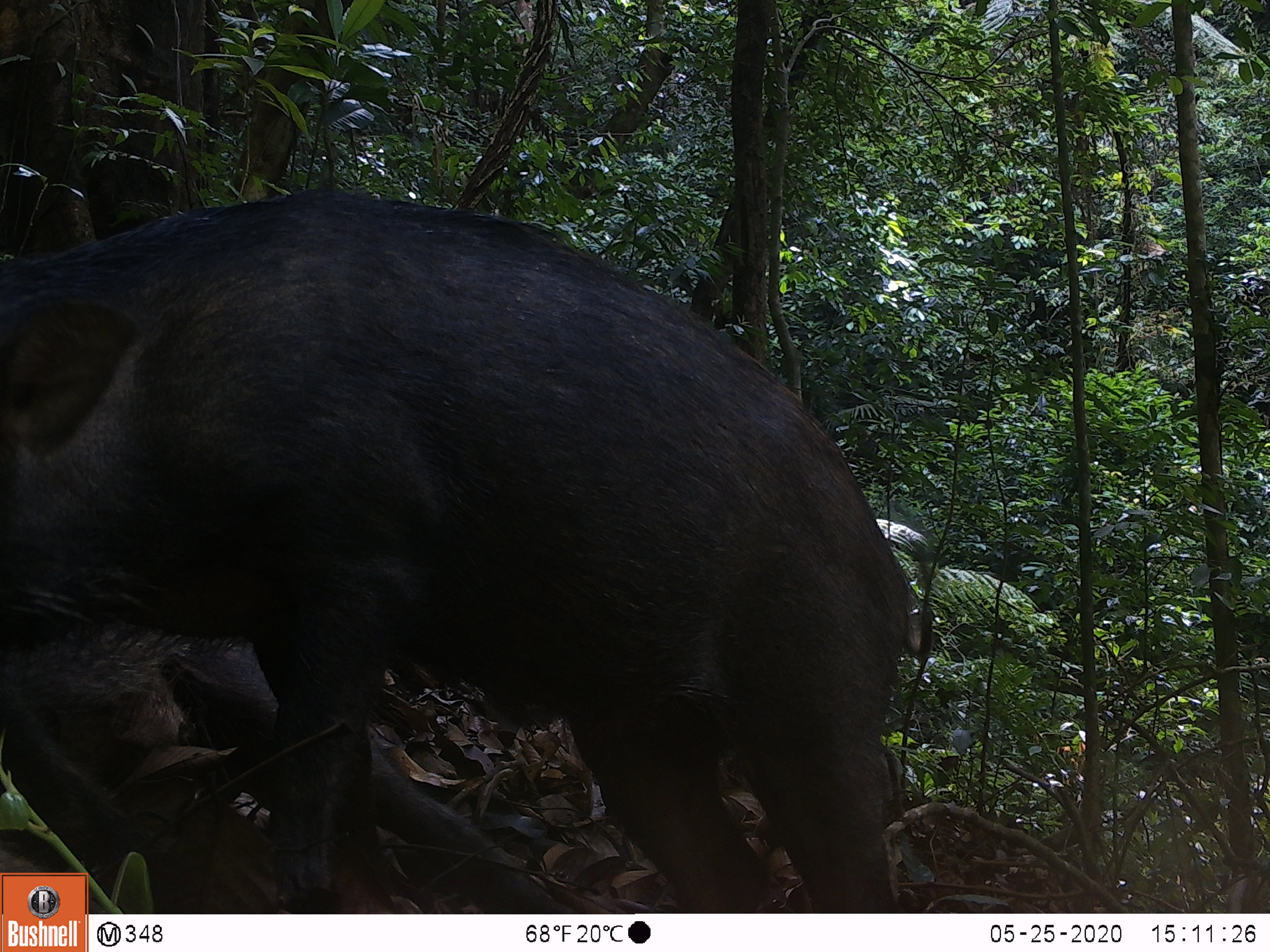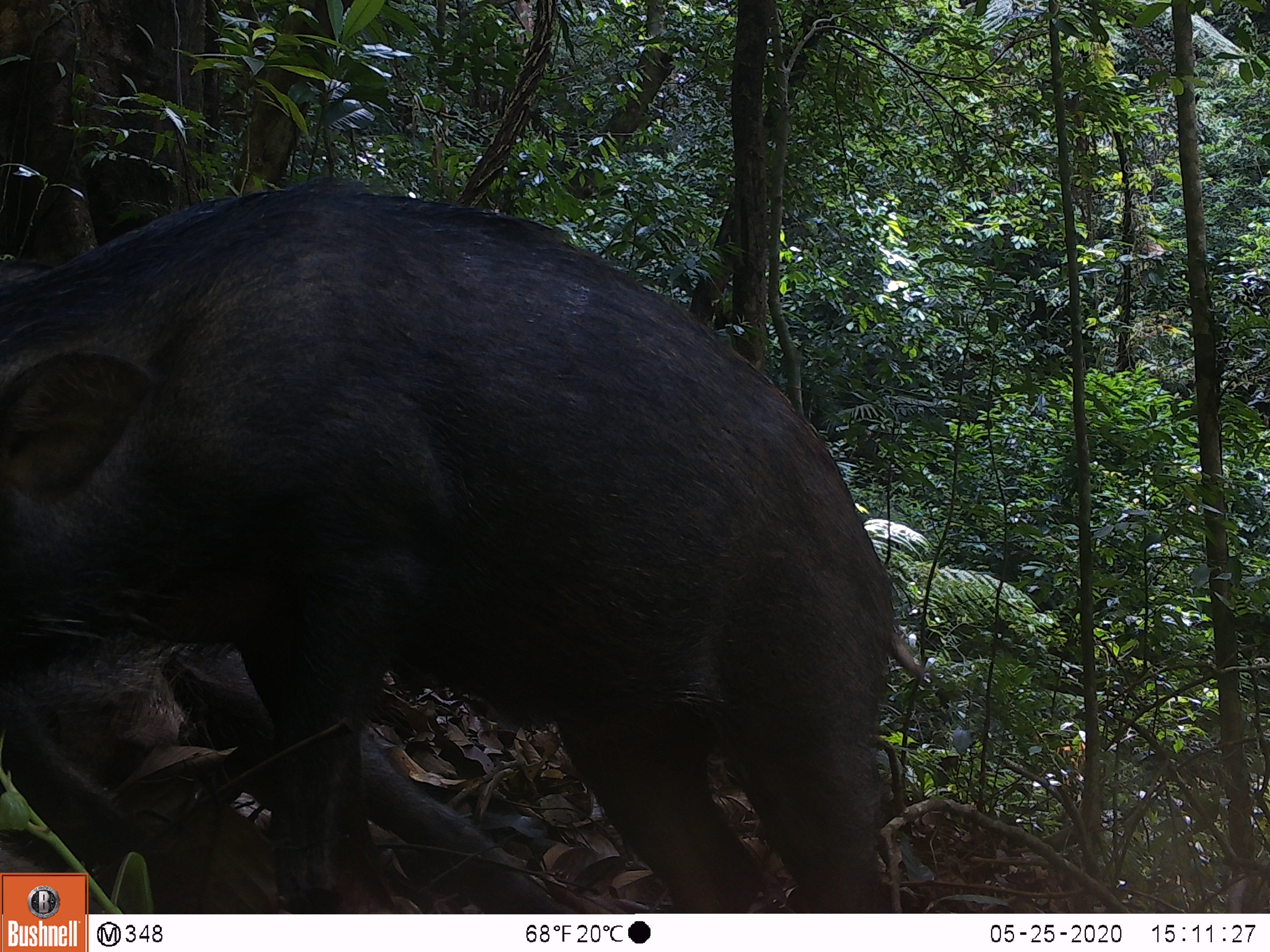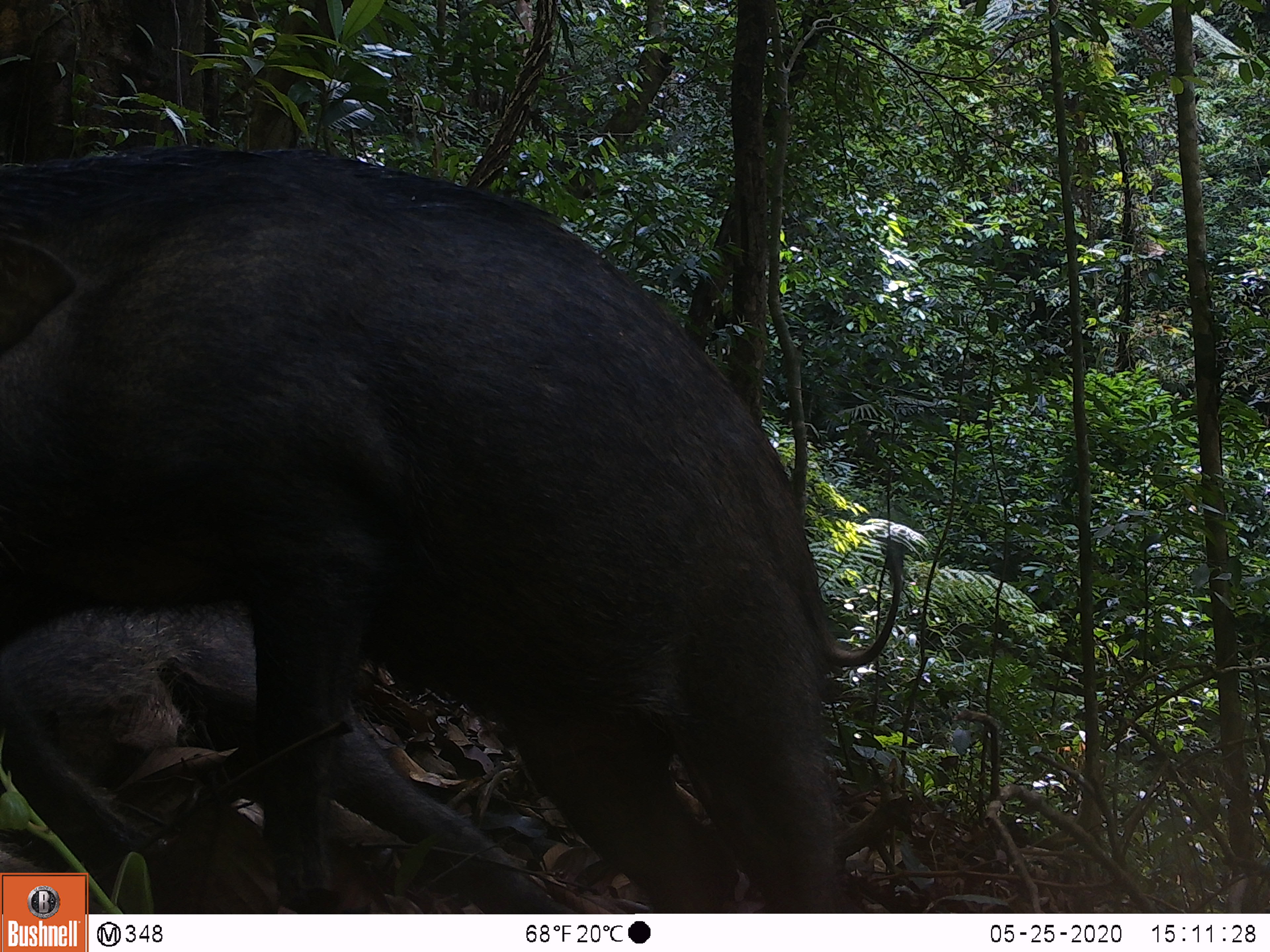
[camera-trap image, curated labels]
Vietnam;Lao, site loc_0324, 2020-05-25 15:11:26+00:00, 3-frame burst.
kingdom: Animalia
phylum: Chordata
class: Mammalia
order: Artiodactyla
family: Suidae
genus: Sus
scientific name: Sus scrofa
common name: eurasian wild pig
Eurasian wild pig (Sus scrofa). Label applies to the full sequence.